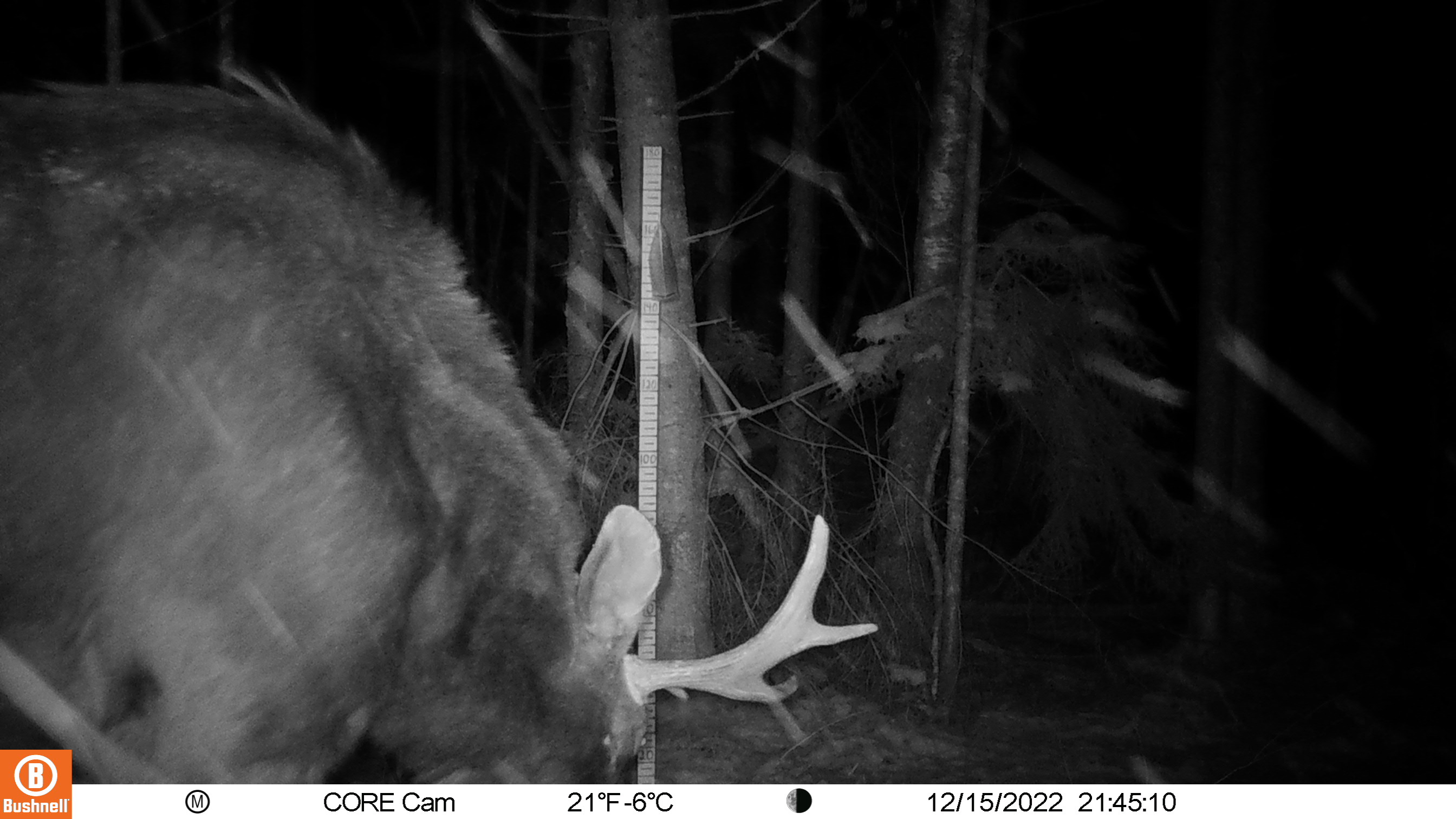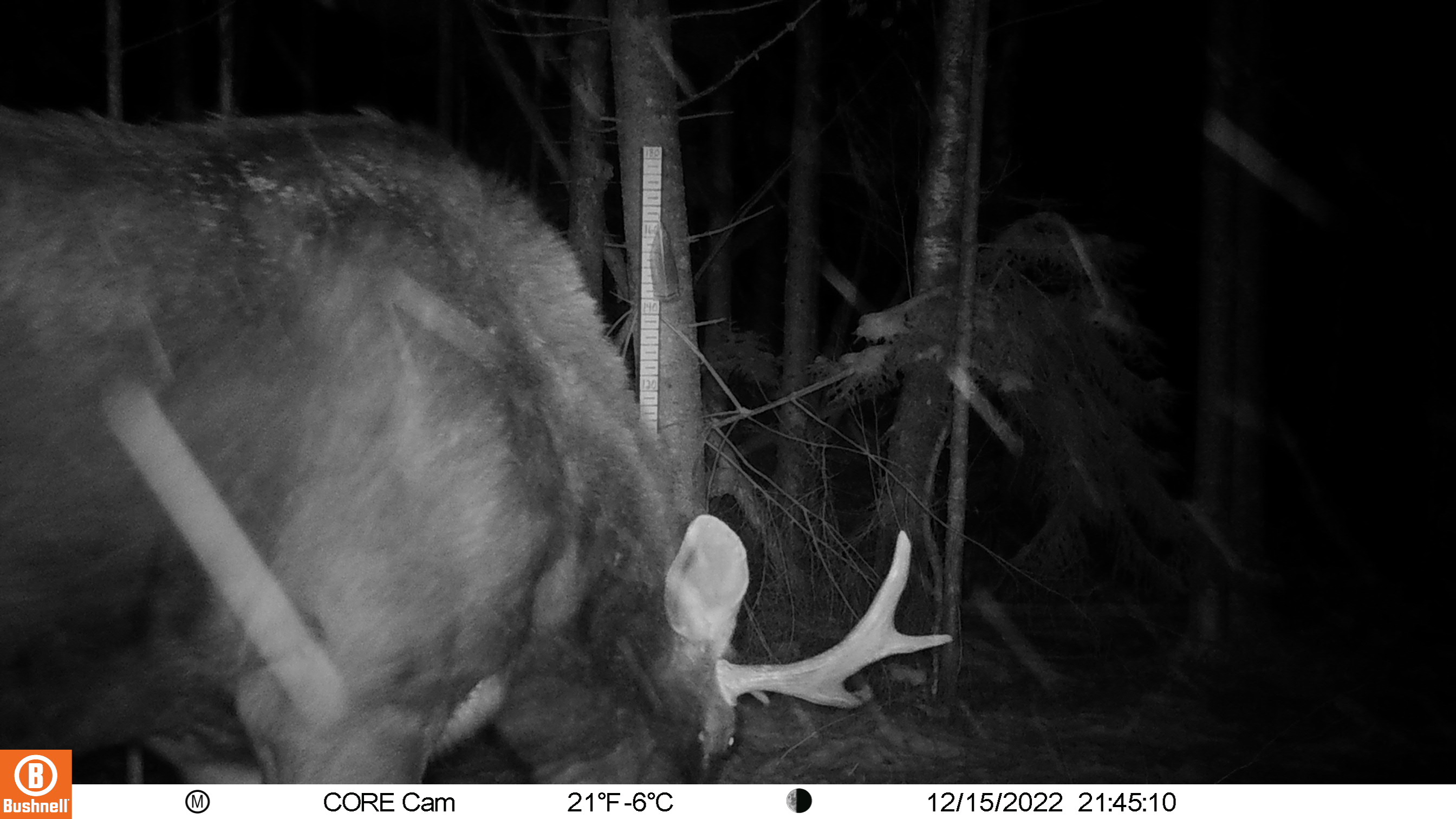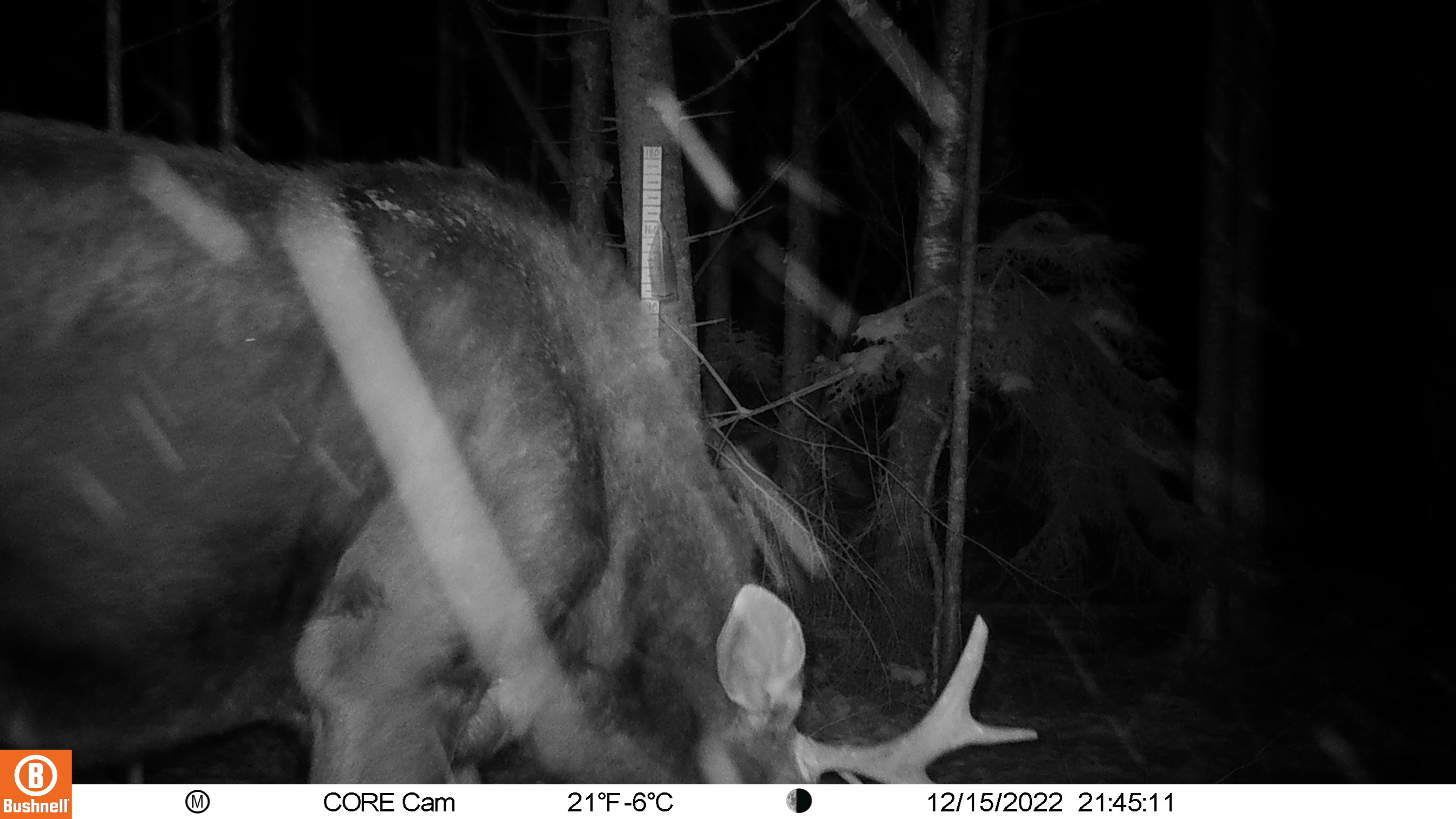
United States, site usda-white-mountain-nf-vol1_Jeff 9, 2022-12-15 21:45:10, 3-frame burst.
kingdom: Animalia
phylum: Chordata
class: Mammalia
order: Artiodactyla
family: Cervidae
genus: Alces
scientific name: Alces alces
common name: moose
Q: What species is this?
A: Moose (Alces alces).